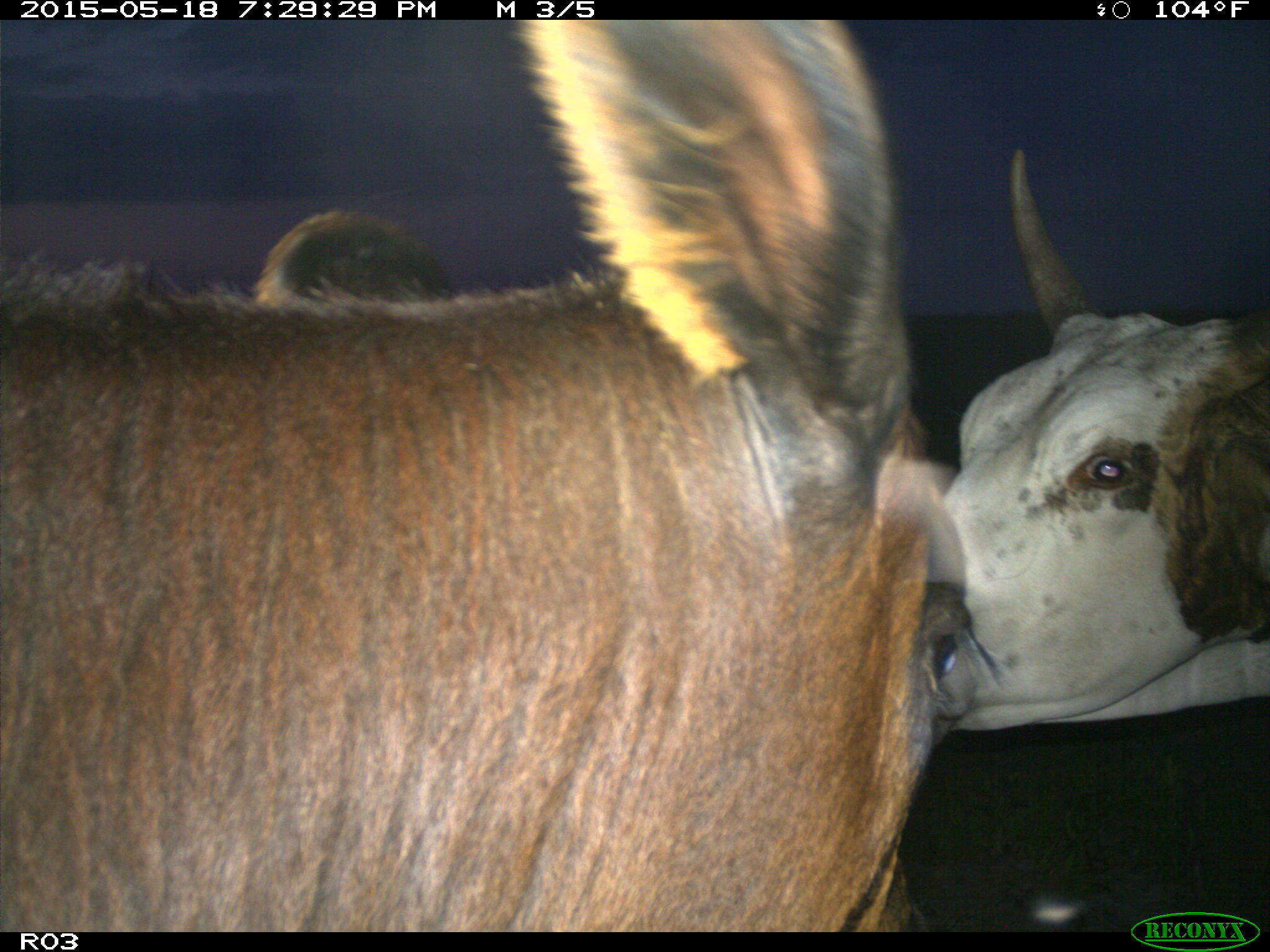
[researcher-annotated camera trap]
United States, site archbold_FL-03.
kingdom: Animalia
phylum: Chordata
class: Mammalia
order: Artiodactyla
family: Bovidae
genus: Bos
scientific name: Bos taurus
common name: domestic cow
Bos taurus (domestic cow).